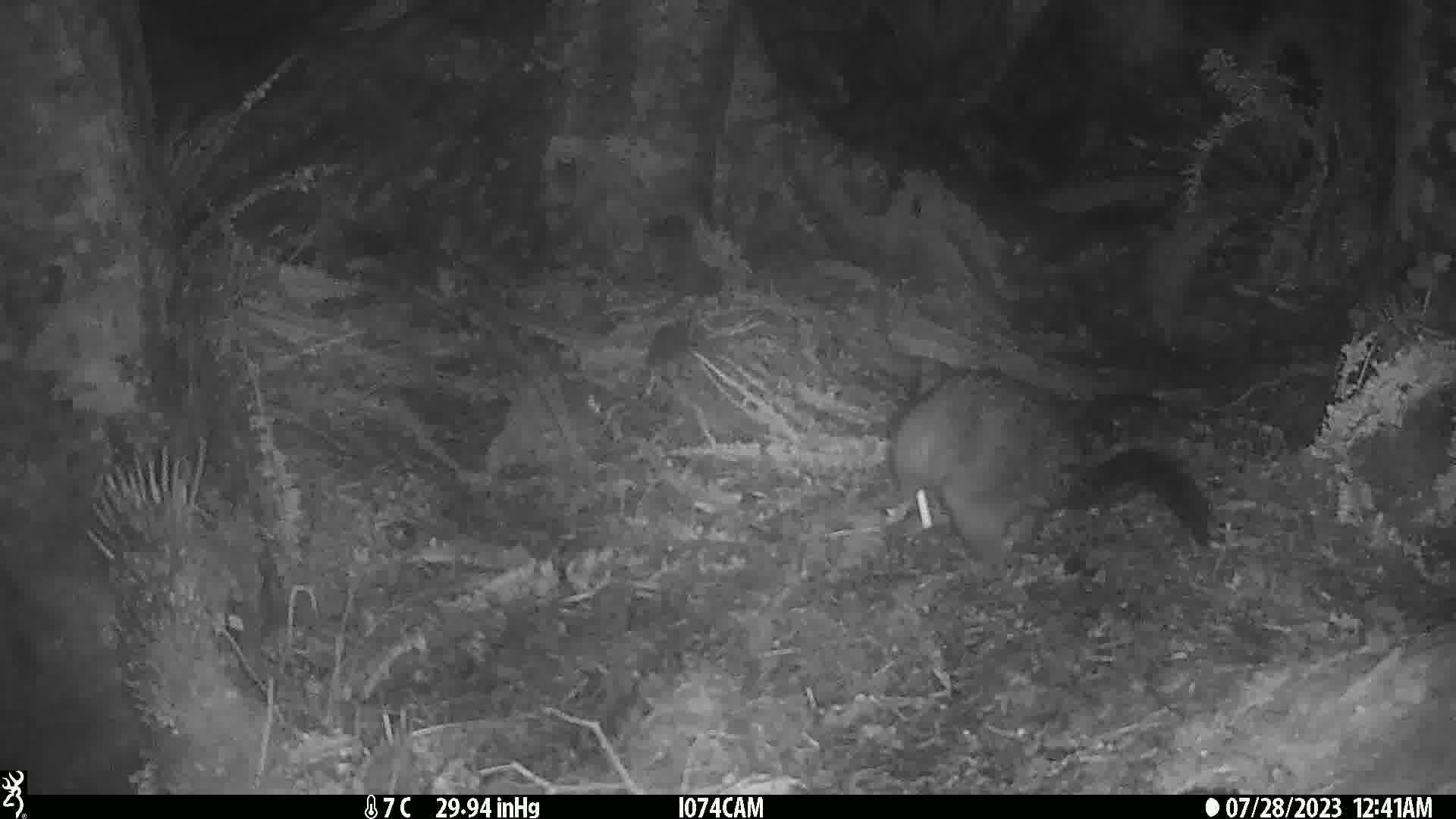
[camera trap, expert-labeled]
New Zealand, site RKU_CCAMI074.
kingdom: Animalia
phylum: Chordata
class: Mammalia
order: Diprotodontia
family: Phalangeridae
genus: Trichosurus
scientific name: Trichosurus vulpecula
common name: common brushtail possum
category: possum